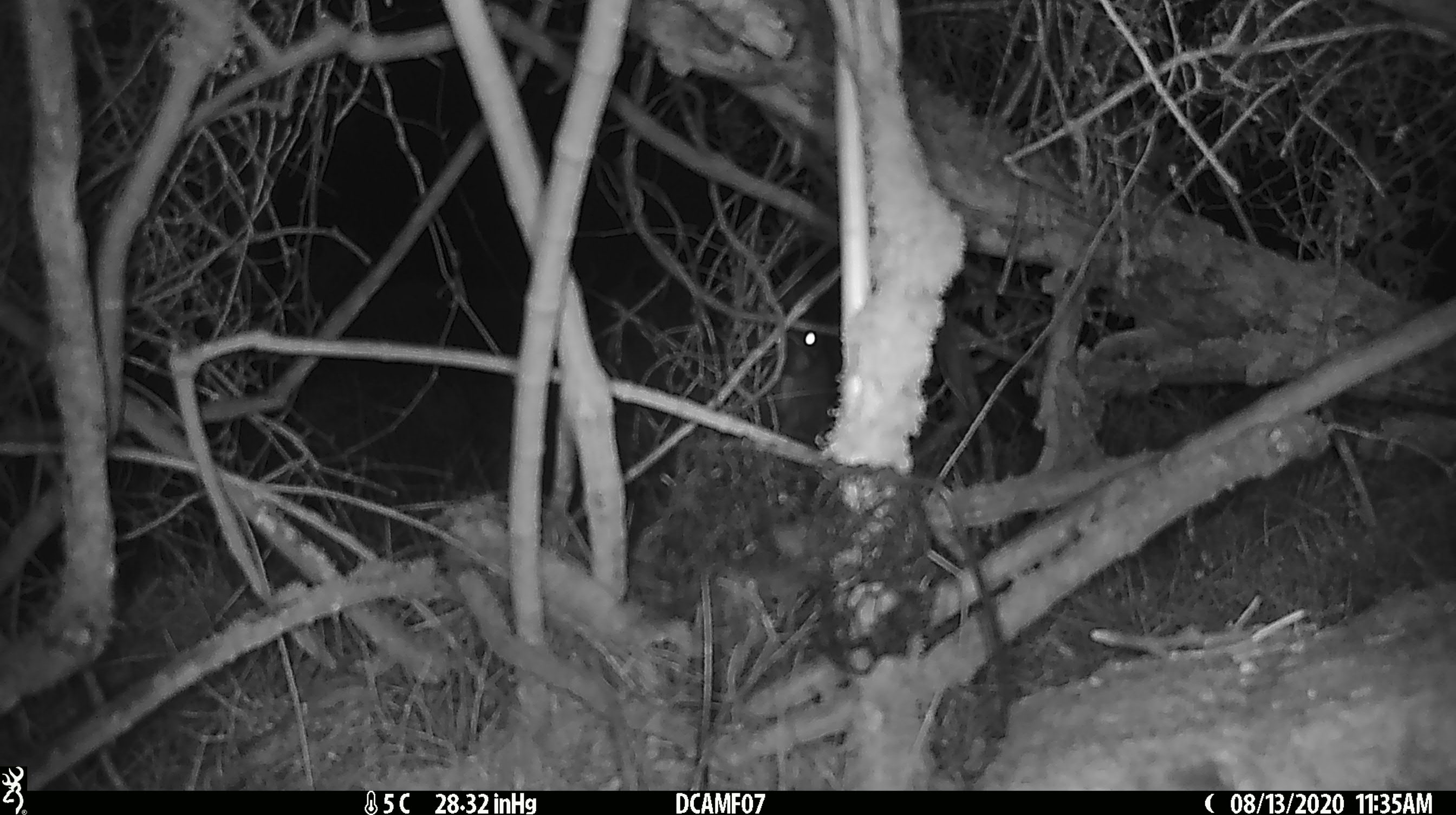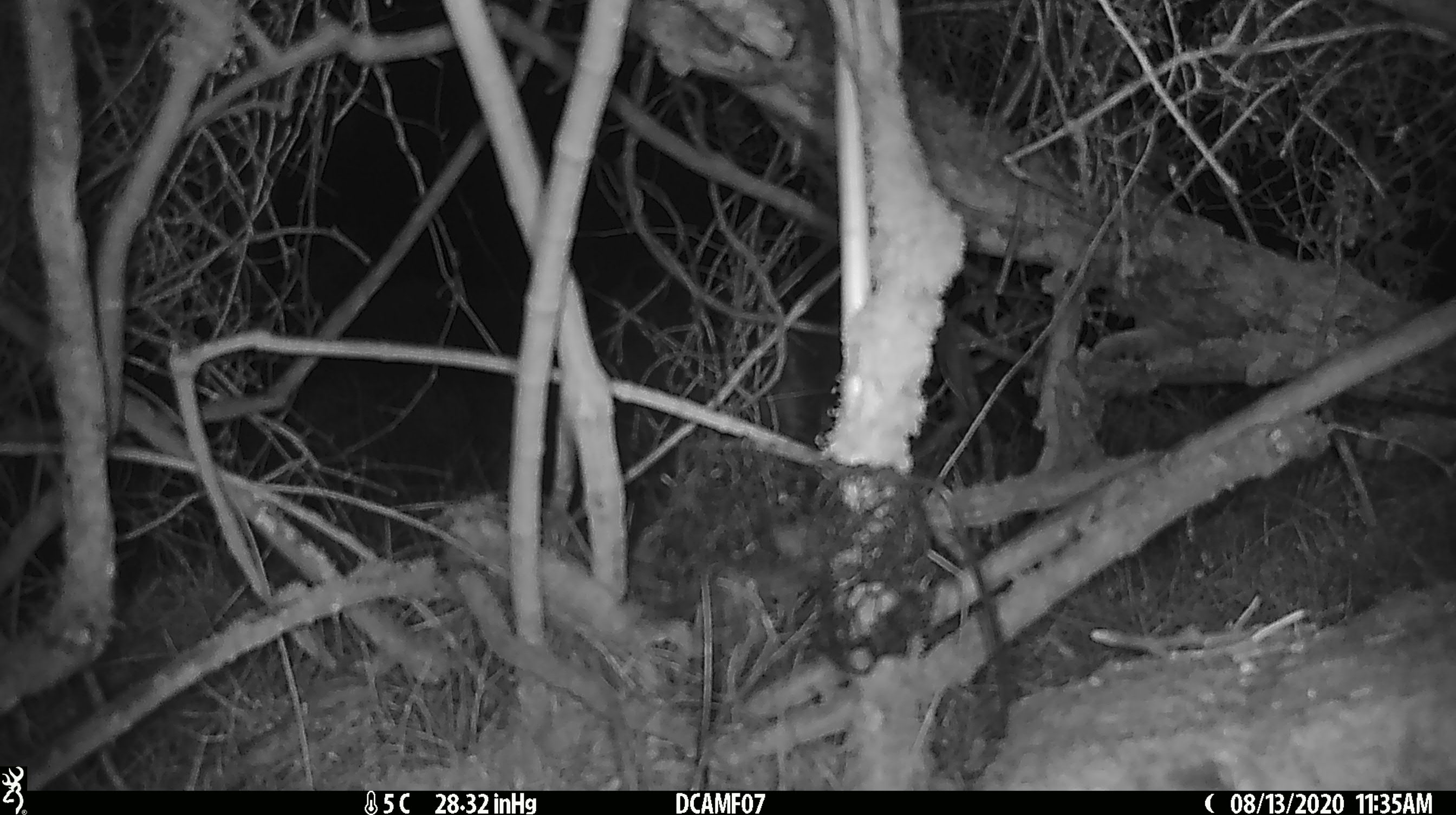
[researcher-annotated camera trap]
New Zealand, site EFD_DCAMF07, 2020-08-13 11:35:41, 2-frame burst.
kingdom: Animalia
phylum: Chordata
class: Mammalia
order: Diprotodontia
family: Phalangeridae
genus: Trichosurus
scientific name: Trichosurus vulpecula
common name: common brushtail possum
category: possum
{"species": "possum (common brushtail possum) (Trichosurus vulpecula)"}